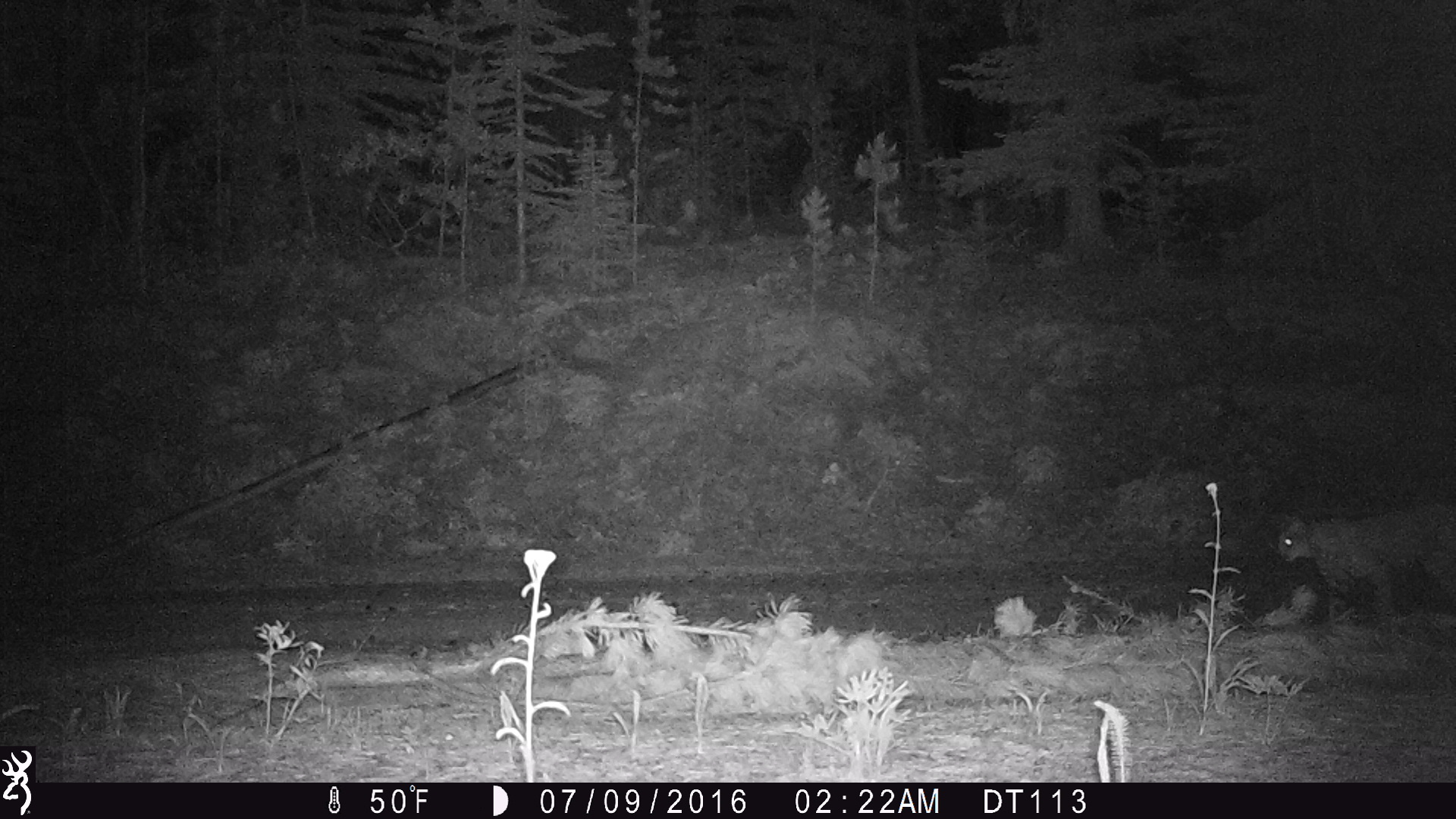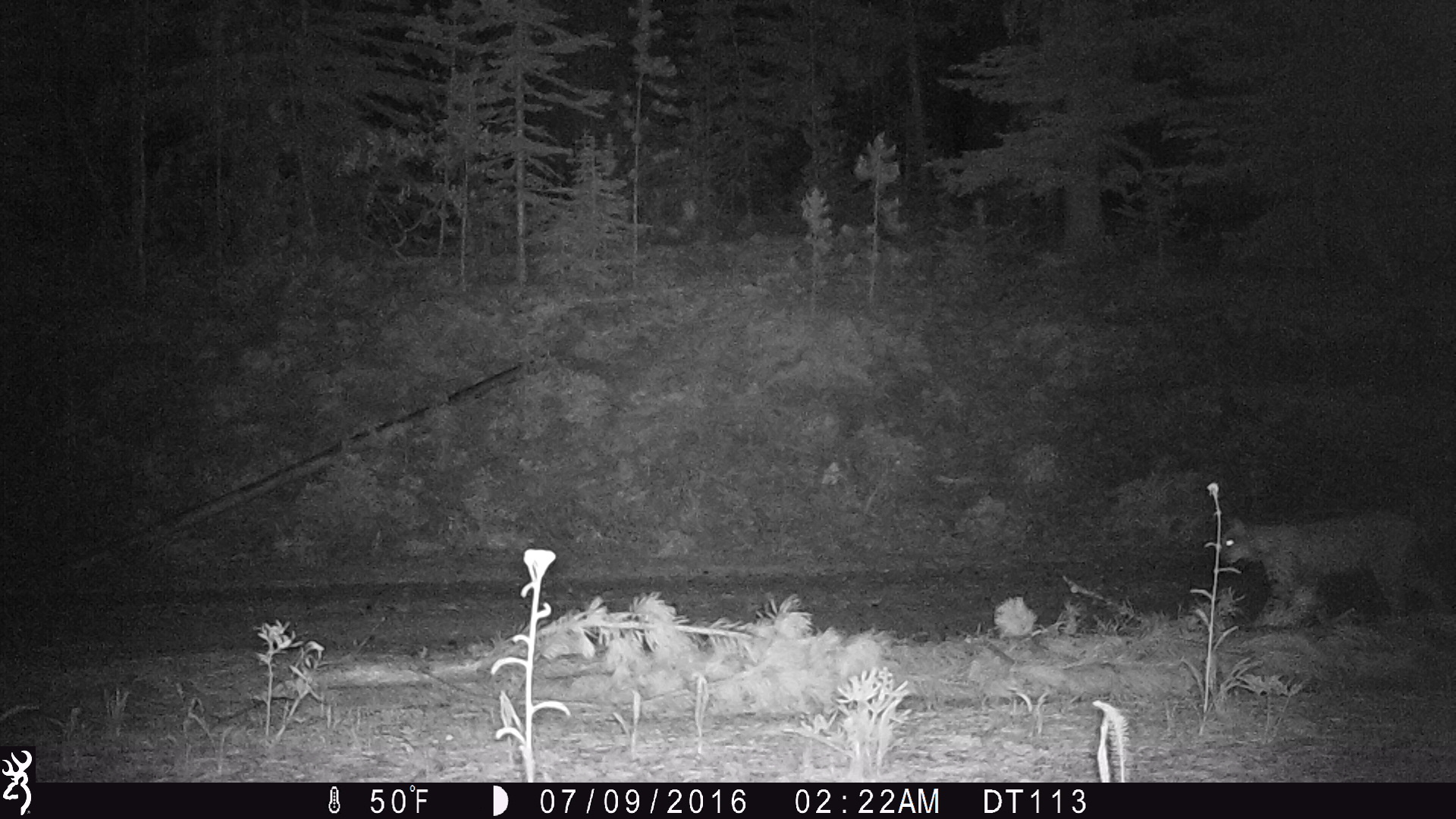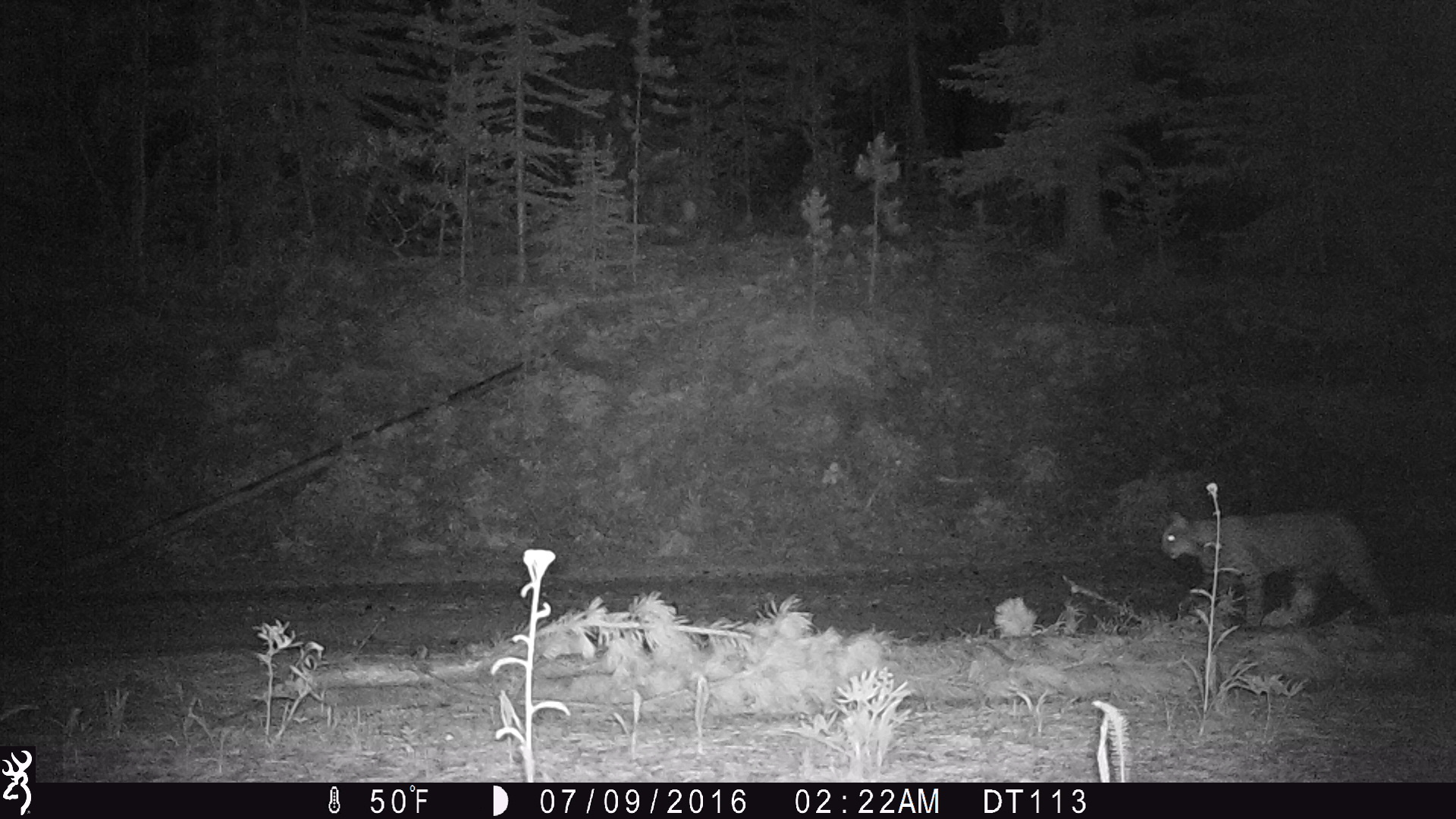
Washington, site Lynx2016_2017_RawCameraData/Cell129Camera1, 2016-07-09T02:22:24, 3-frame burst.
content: unidentified animal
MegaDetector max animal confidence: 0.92